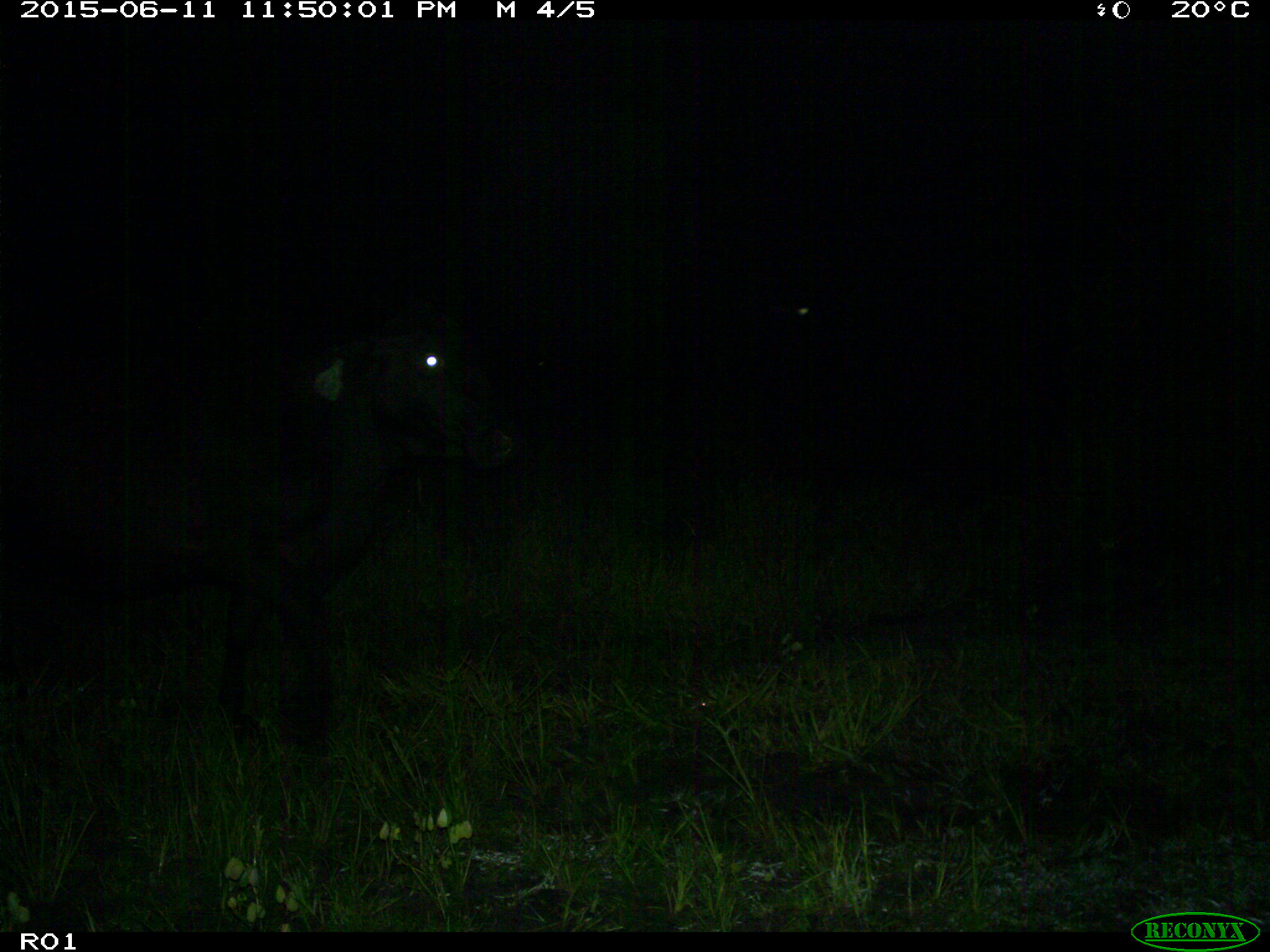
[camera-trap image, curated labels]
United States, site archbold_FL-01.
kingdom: Animalia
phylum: Chordata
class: Mammalia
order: Artiodactyla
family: Bovidae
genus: Bos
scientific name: Bos taurus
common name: domestic cow